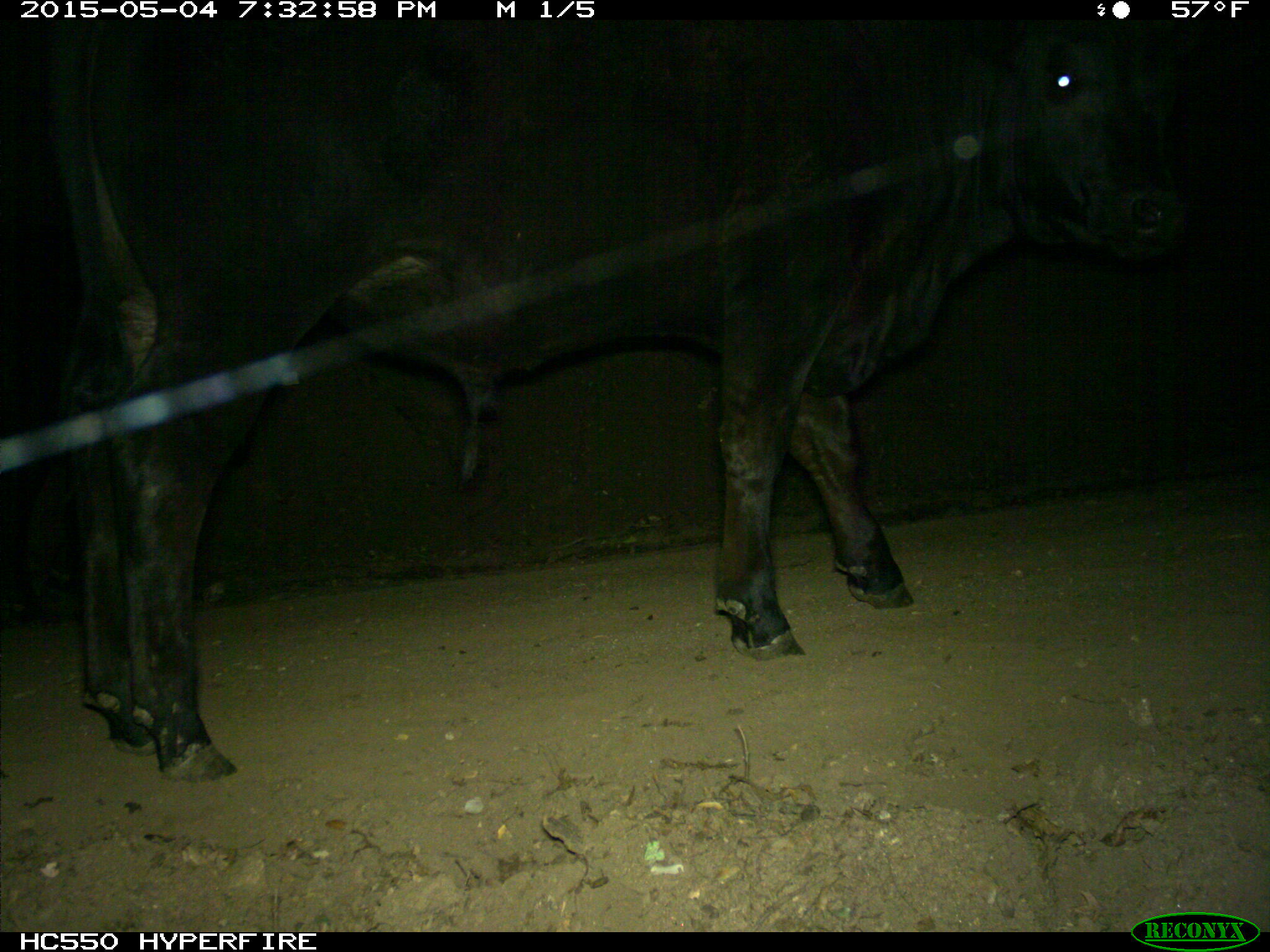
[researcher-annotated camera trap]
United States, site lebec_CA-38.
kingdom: Animalia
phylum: Chordata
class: Mammalia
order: Artiodactyla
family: Bovidae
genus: Bos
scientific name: Bos taurus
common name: domestic cow